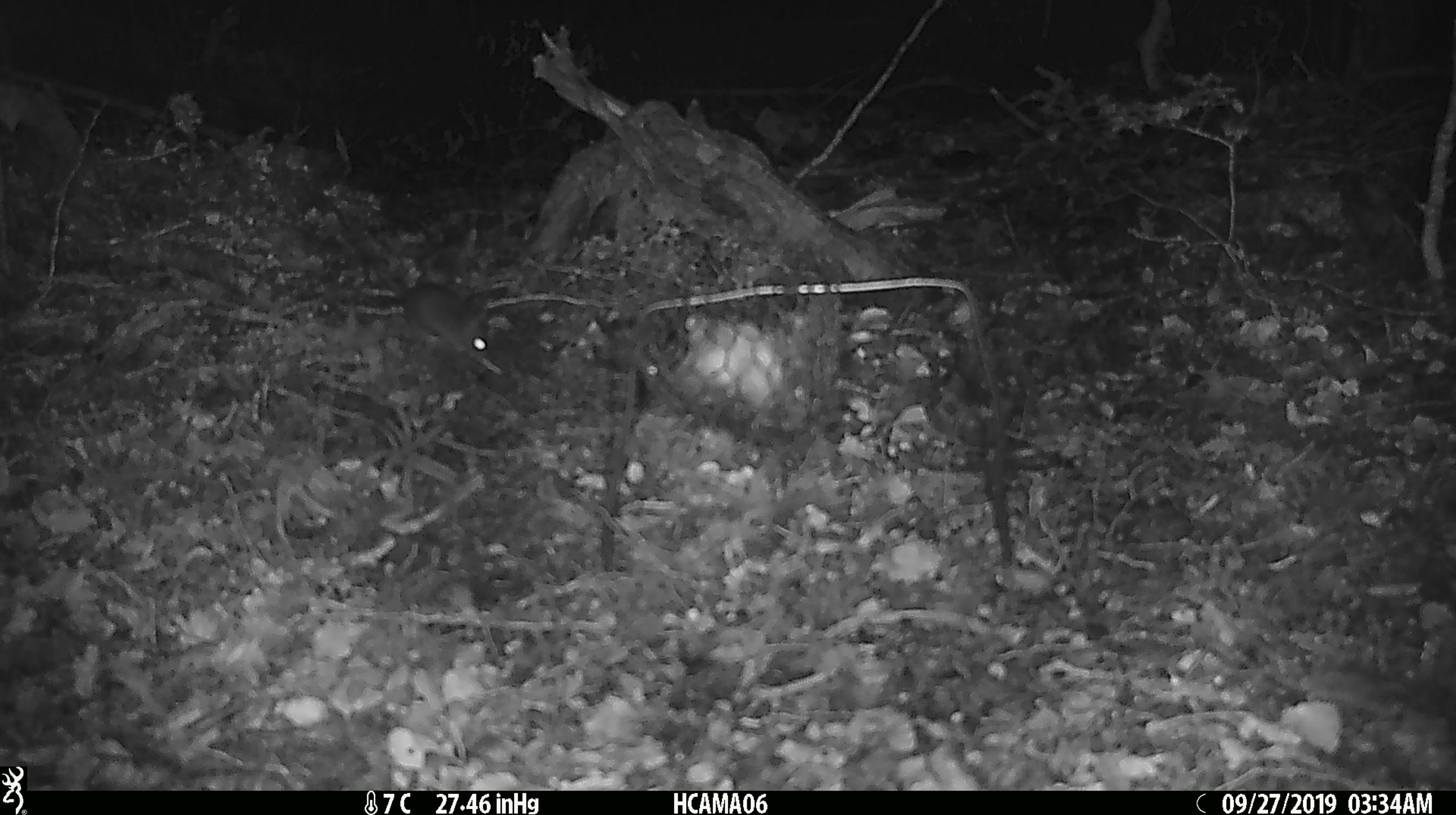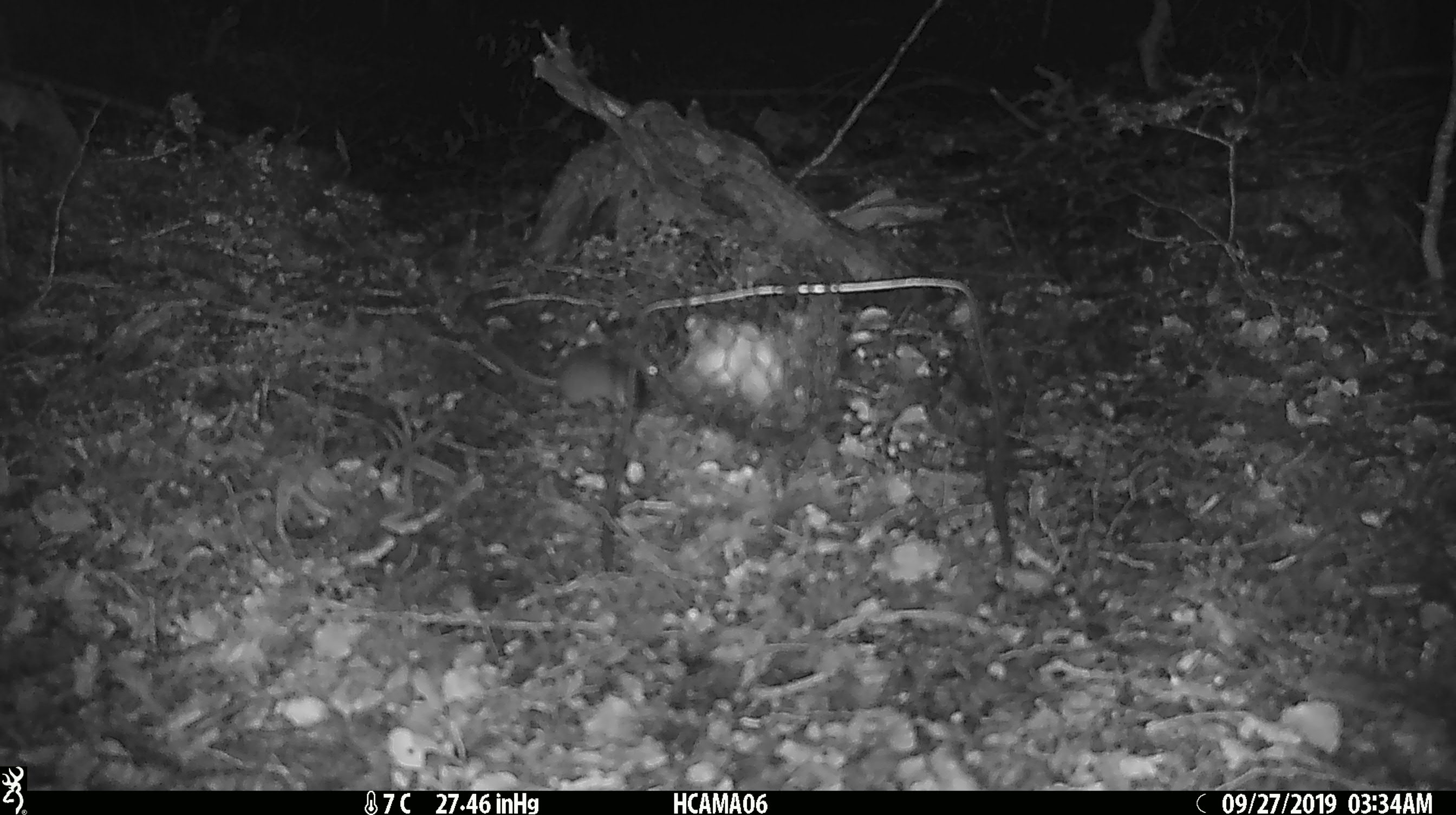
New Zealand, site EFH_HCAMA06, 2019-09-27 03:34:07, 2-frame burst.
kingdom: Animalia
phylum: Chordata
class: Mammalia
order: Rodentia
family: Muridae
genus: Mus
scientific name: Mus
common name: mouse